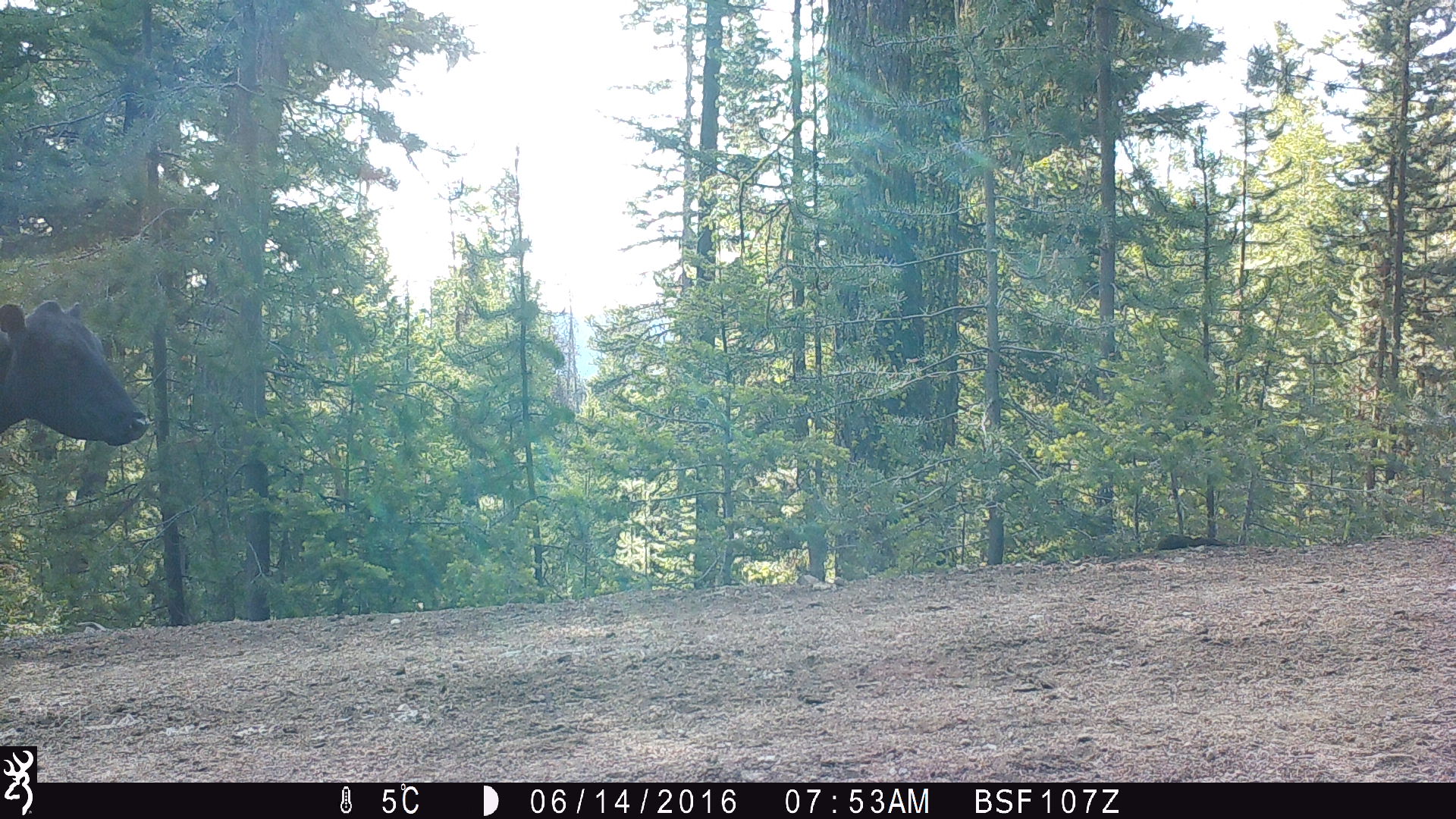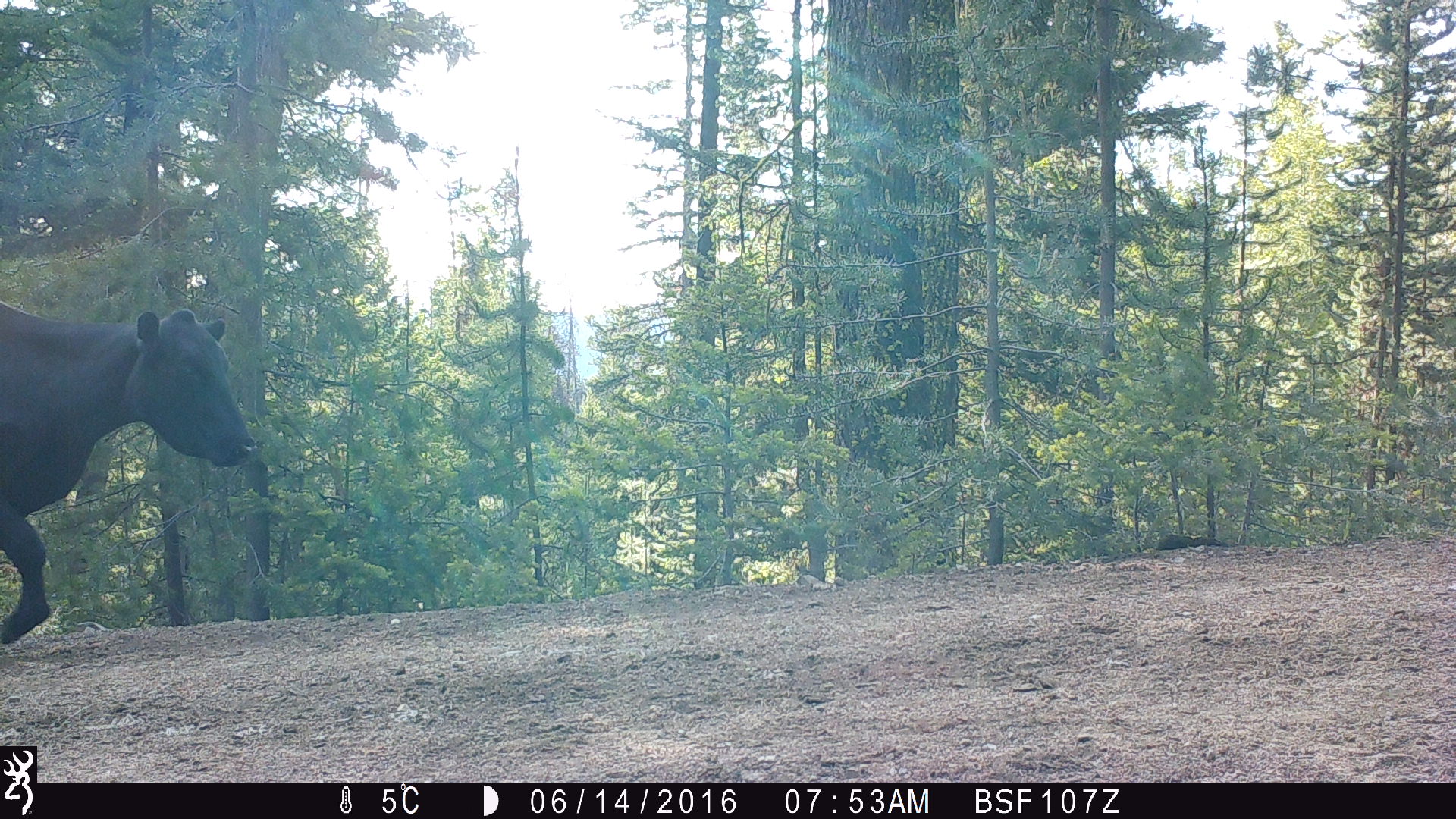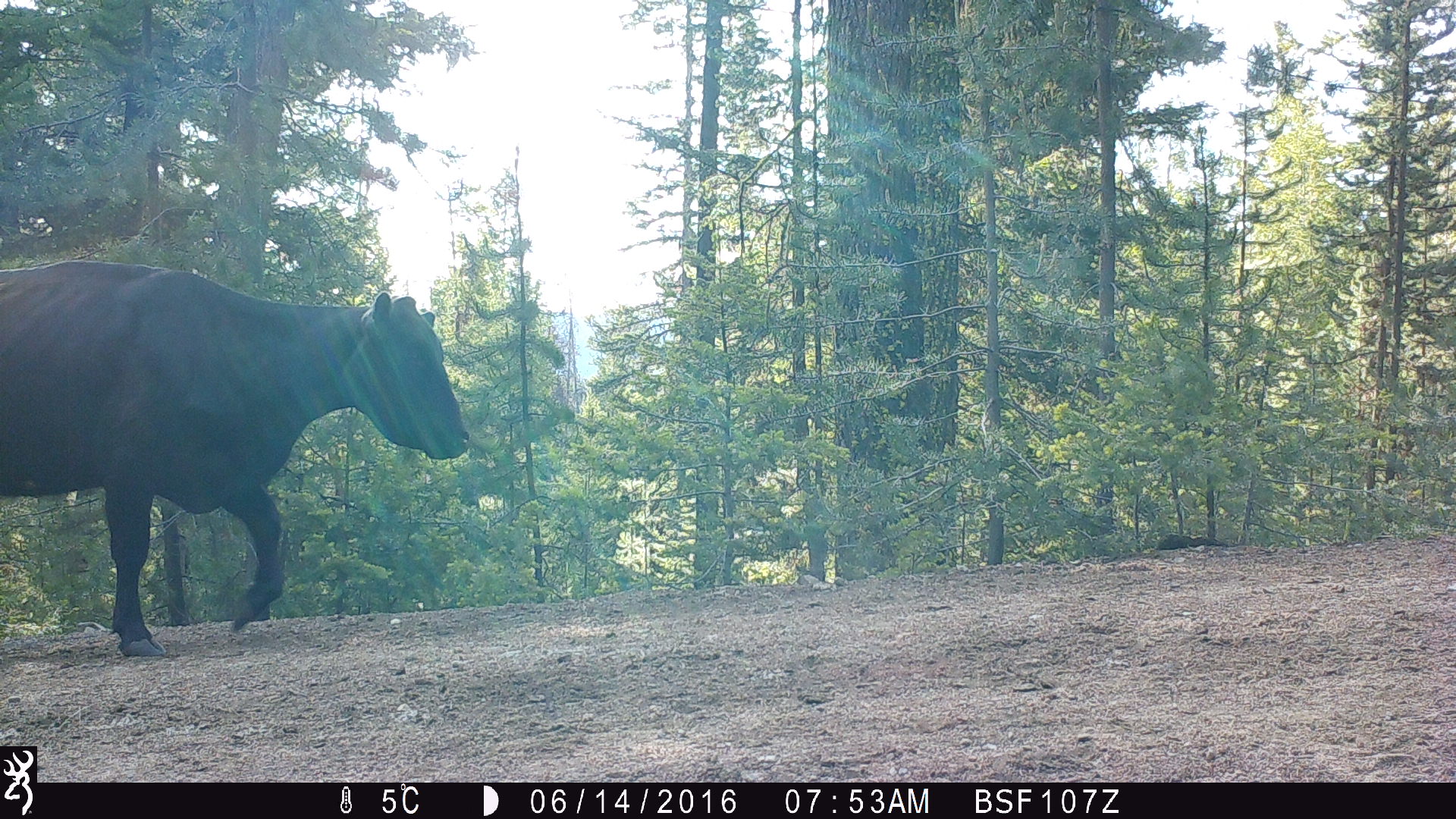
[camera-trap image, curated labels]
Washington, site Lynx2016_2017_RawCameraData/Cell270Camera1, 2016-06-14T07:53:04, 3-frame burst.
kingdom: Animalia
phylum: Chordata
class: Mammalia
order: Artiodactyla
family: Bovidae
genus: Bos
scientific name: Bos taurus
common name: domestic cattle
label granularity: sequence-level